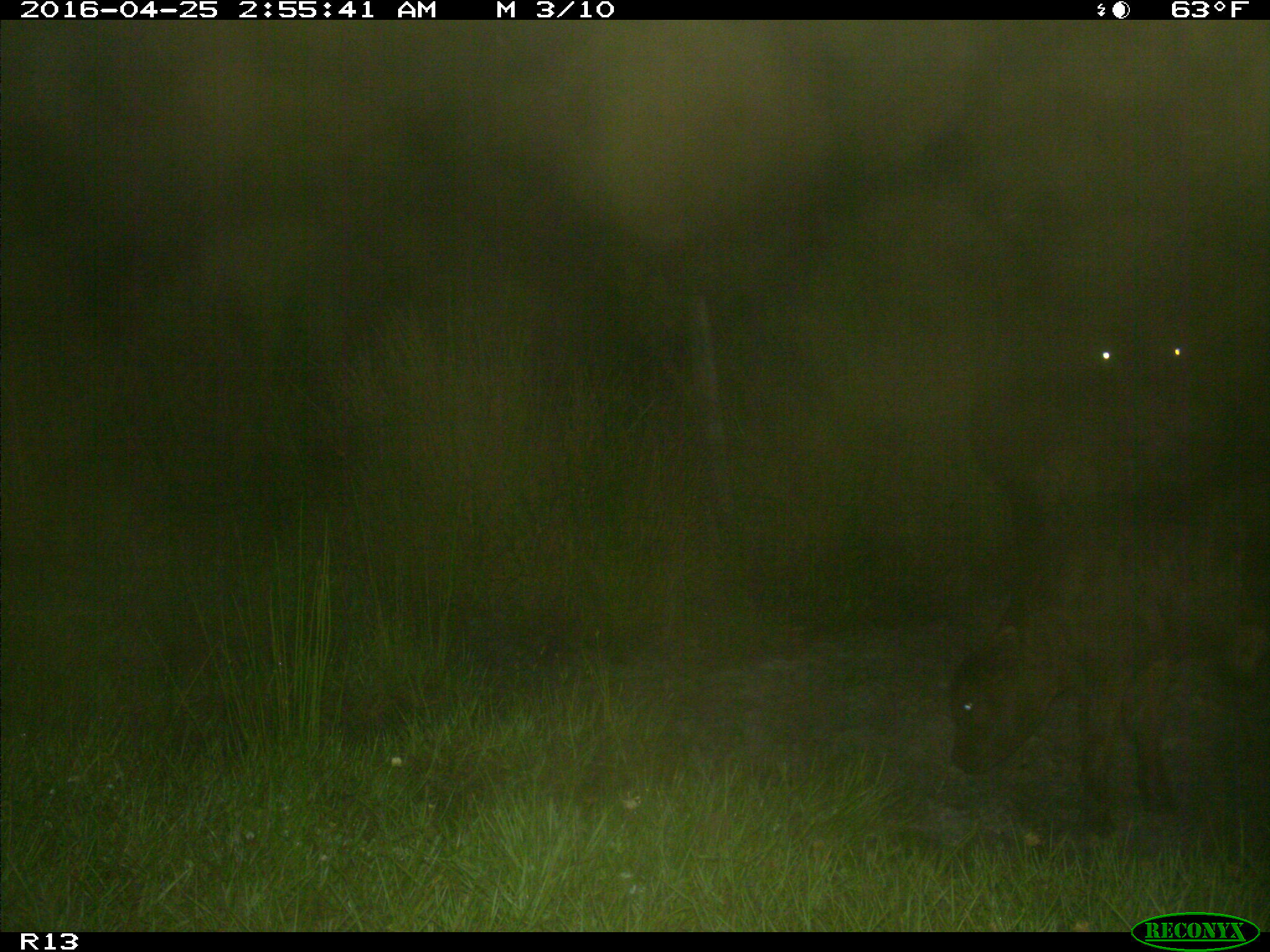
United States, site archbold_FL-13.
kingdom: Animalia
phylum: Chordata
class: Mammalia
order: Artiodactyla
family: Bovidae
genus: Bos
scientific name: Bos taurus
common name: domestic cow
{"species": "Bos taurus (domestic cow)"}